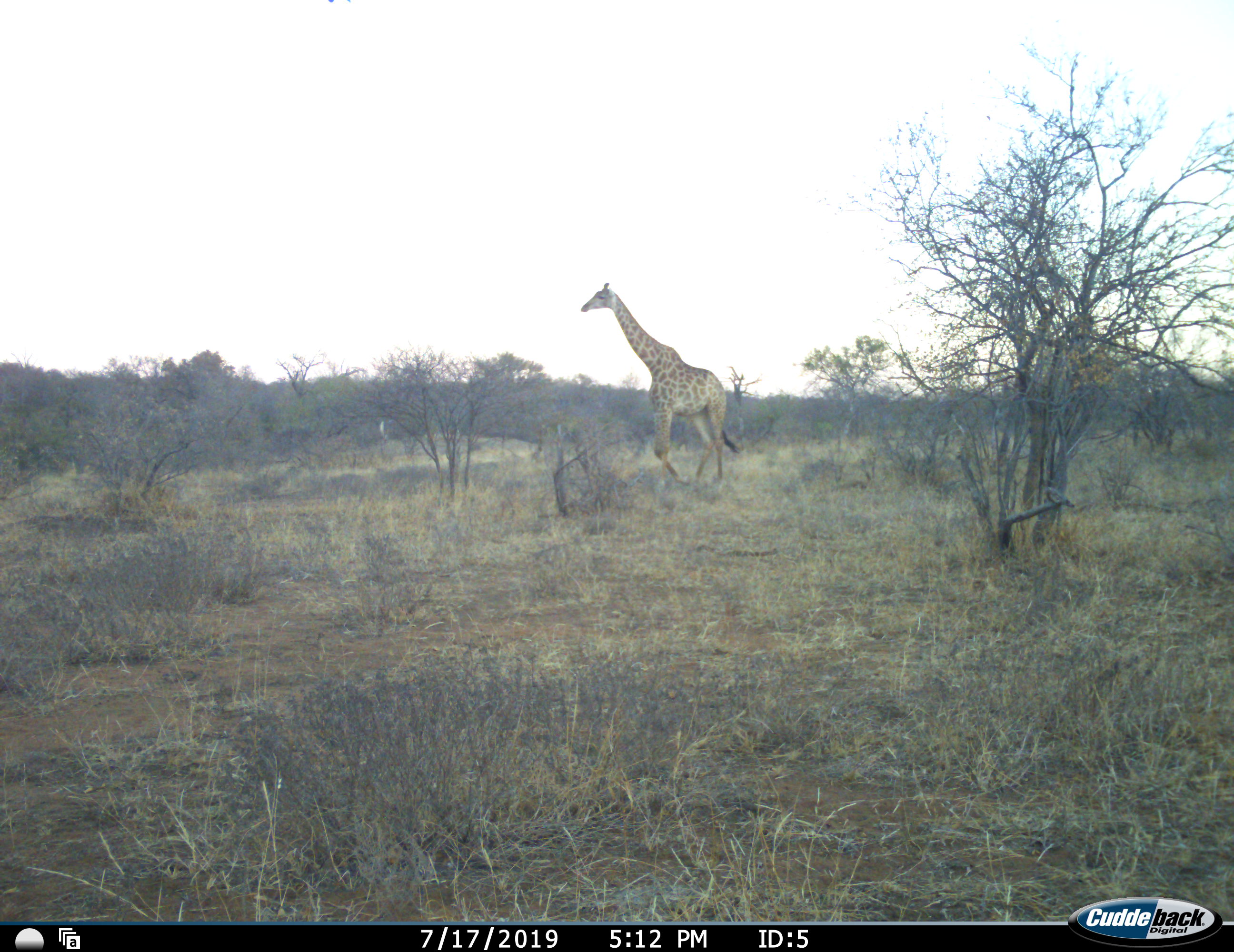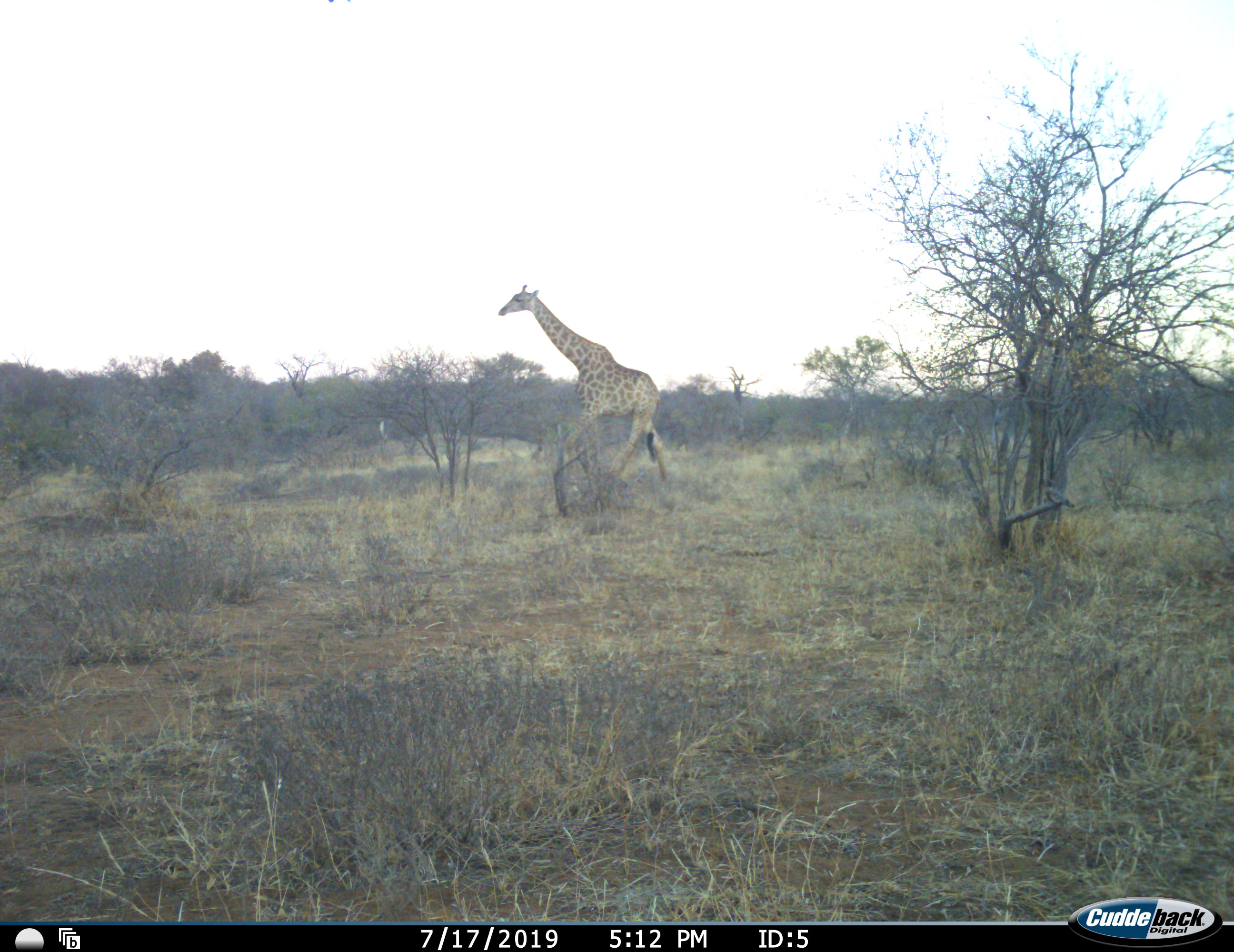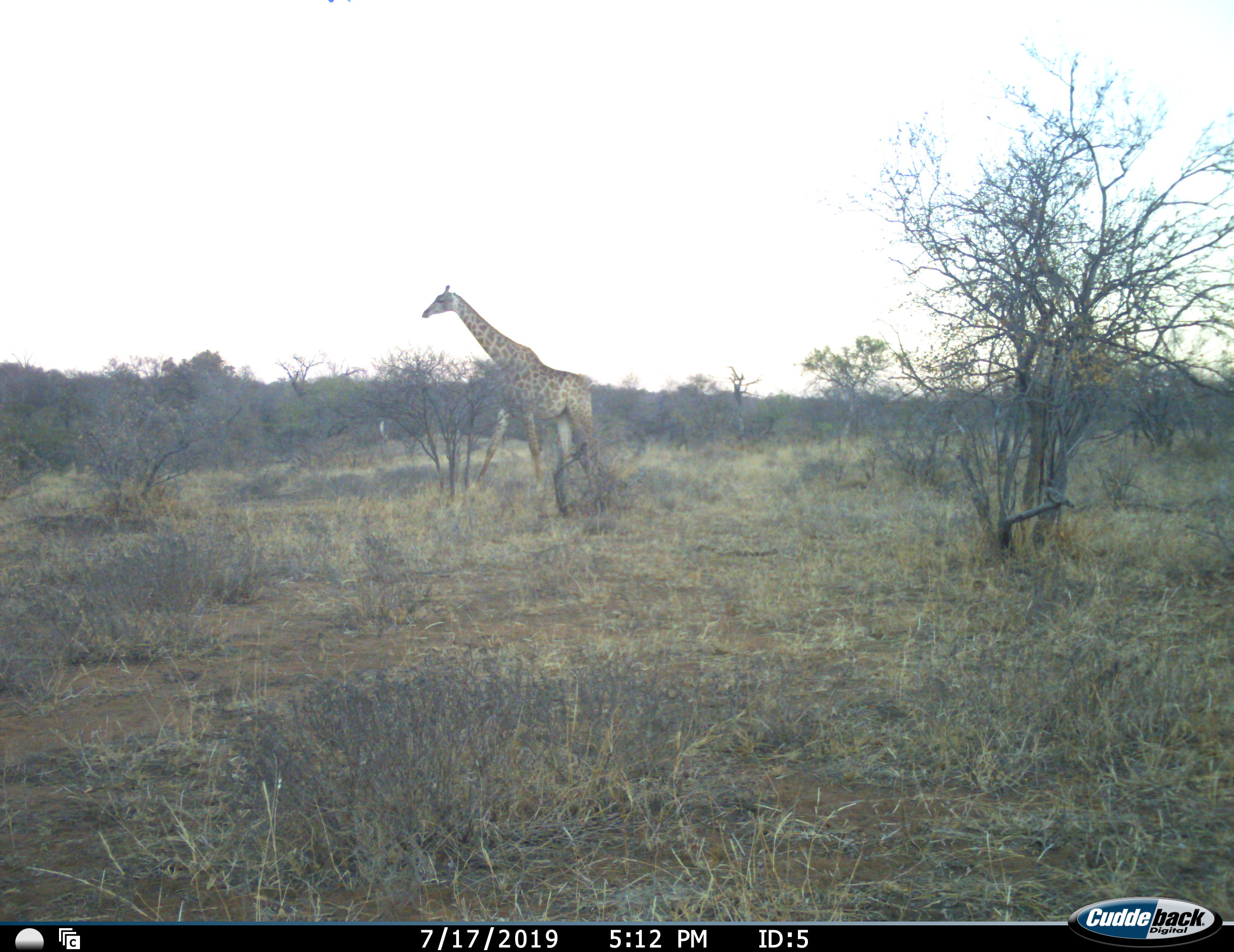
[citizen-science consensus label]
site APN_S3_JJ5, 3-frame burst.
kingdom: Animalia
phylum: Chordata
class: Mammalia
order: Artiodactyla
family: Giraffidae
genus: Giraffa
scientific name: Giraffa camelopardalis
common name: giraffe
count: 1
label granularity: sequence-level